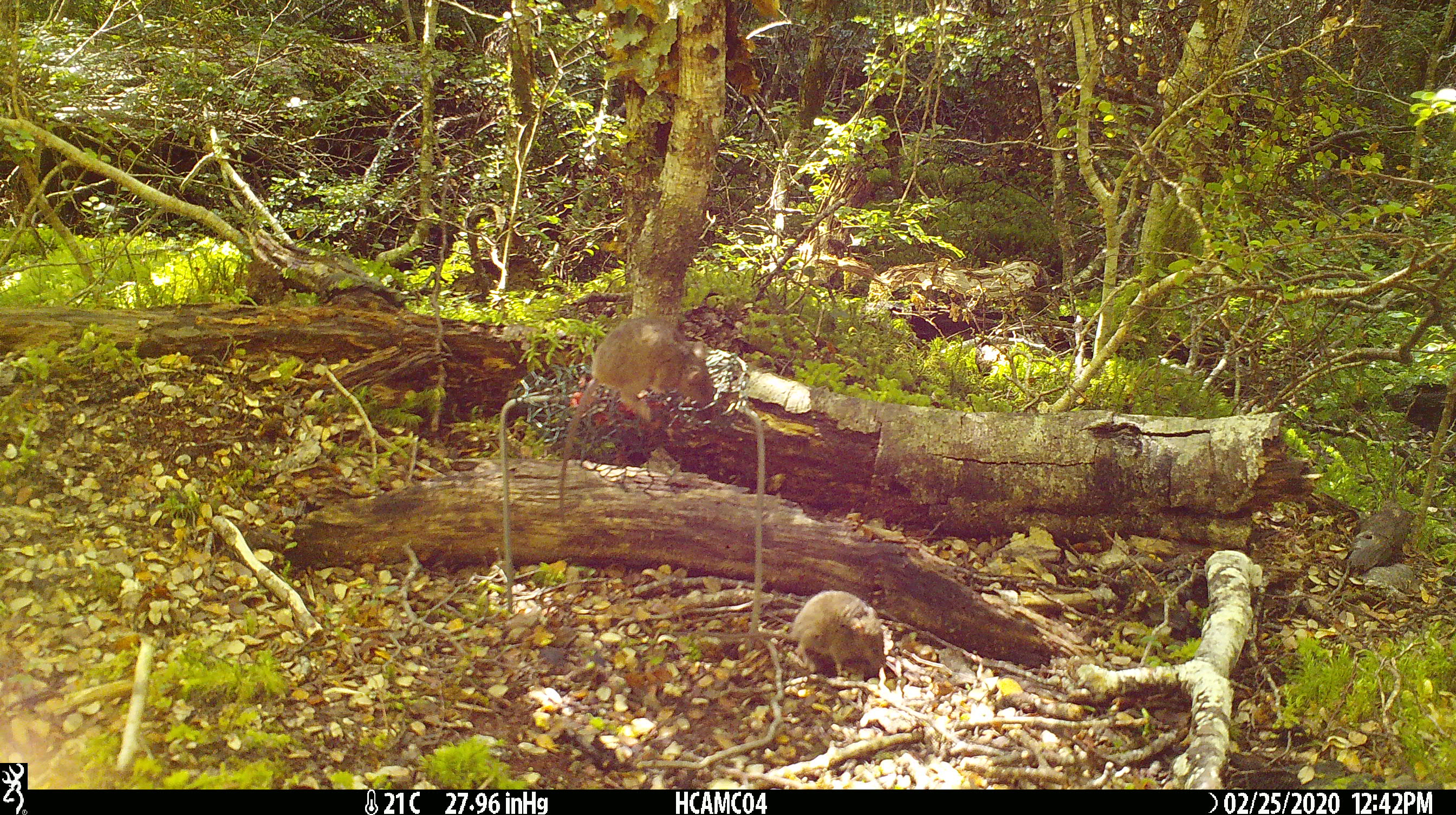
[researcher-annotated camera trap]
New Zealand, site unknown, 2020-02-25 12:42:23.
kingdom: Animalia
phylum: Chordata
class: Mammalia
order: Rodentia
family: Muridae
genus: Mus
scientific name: Mus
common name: mouse